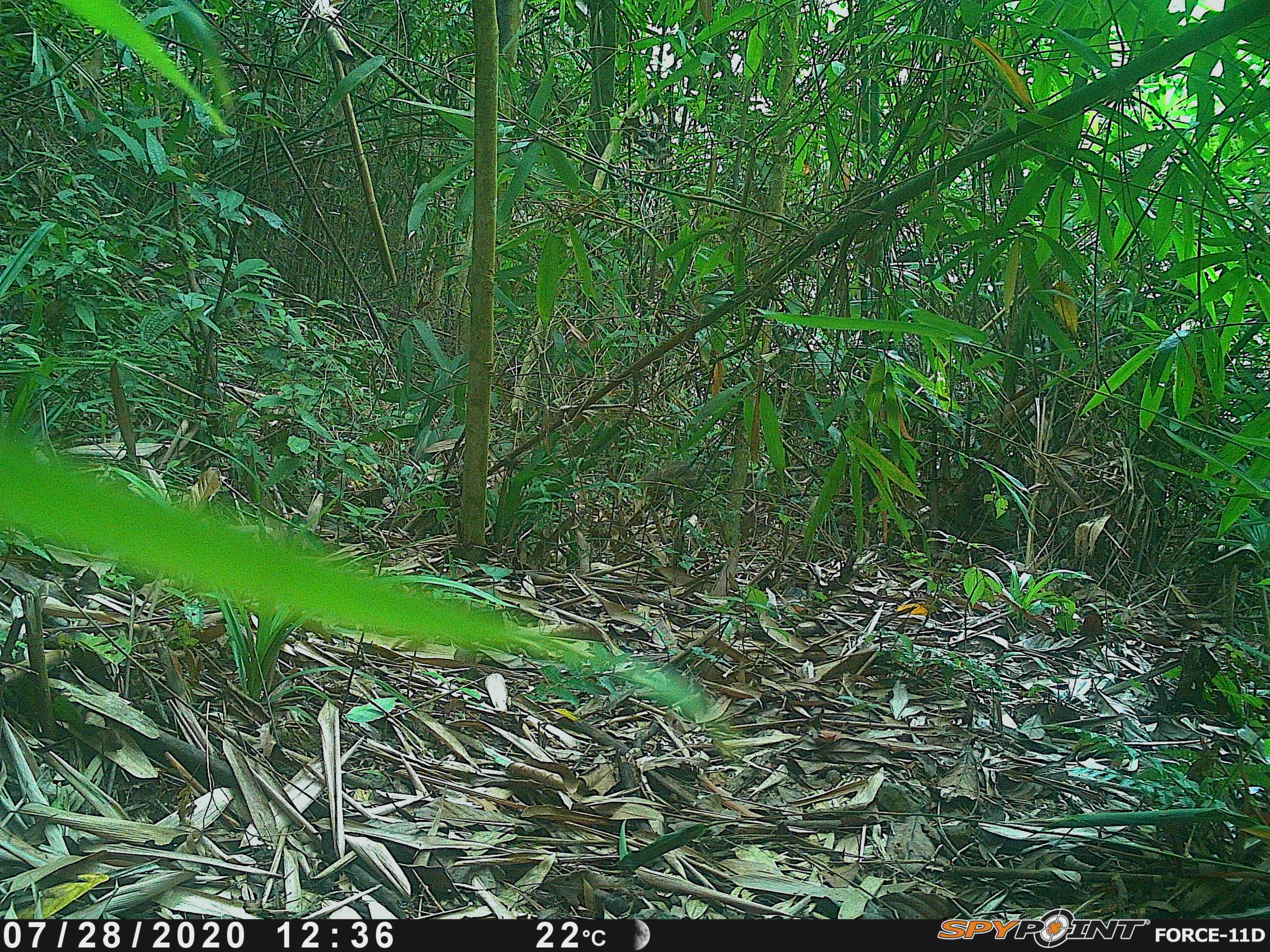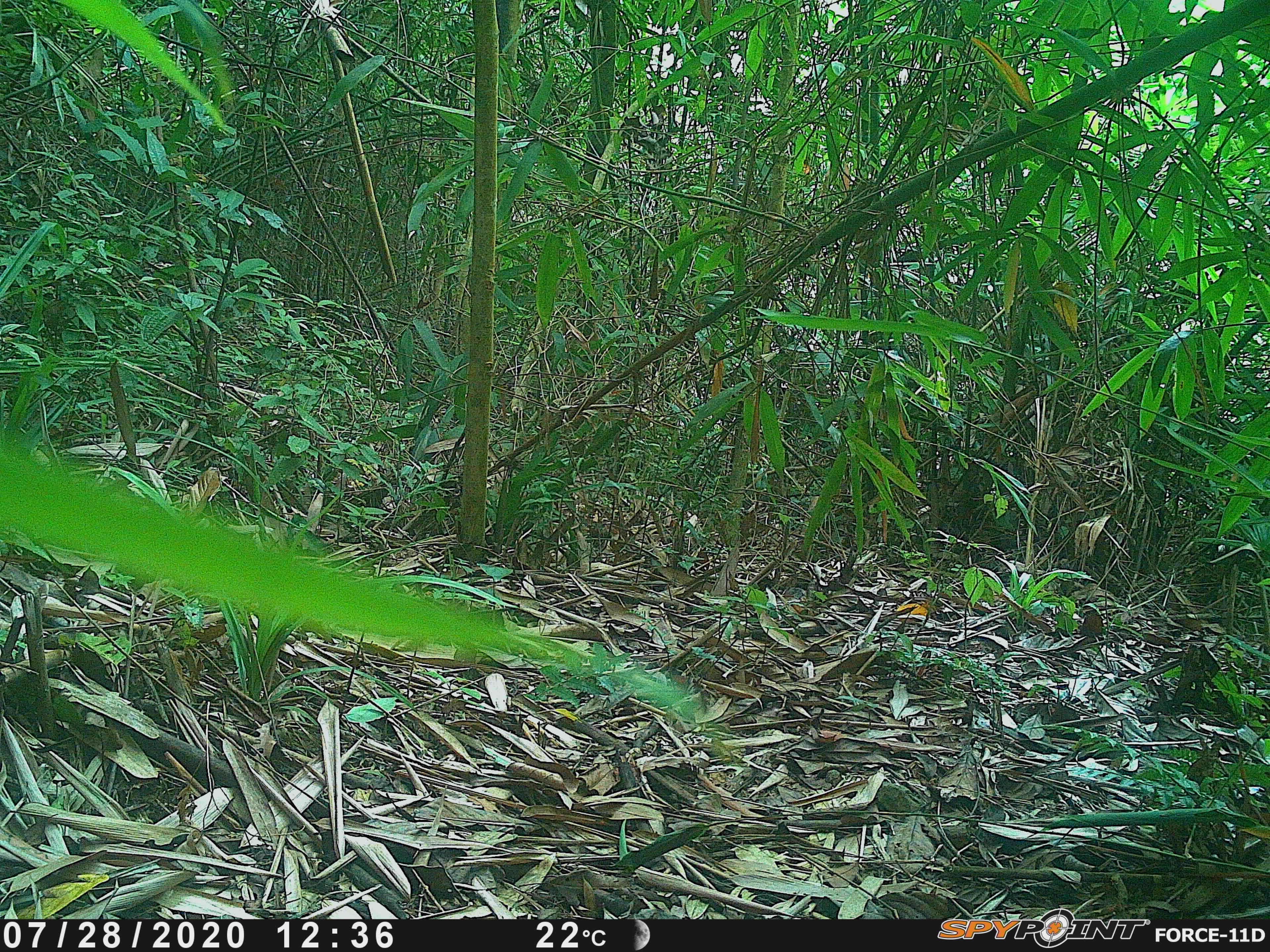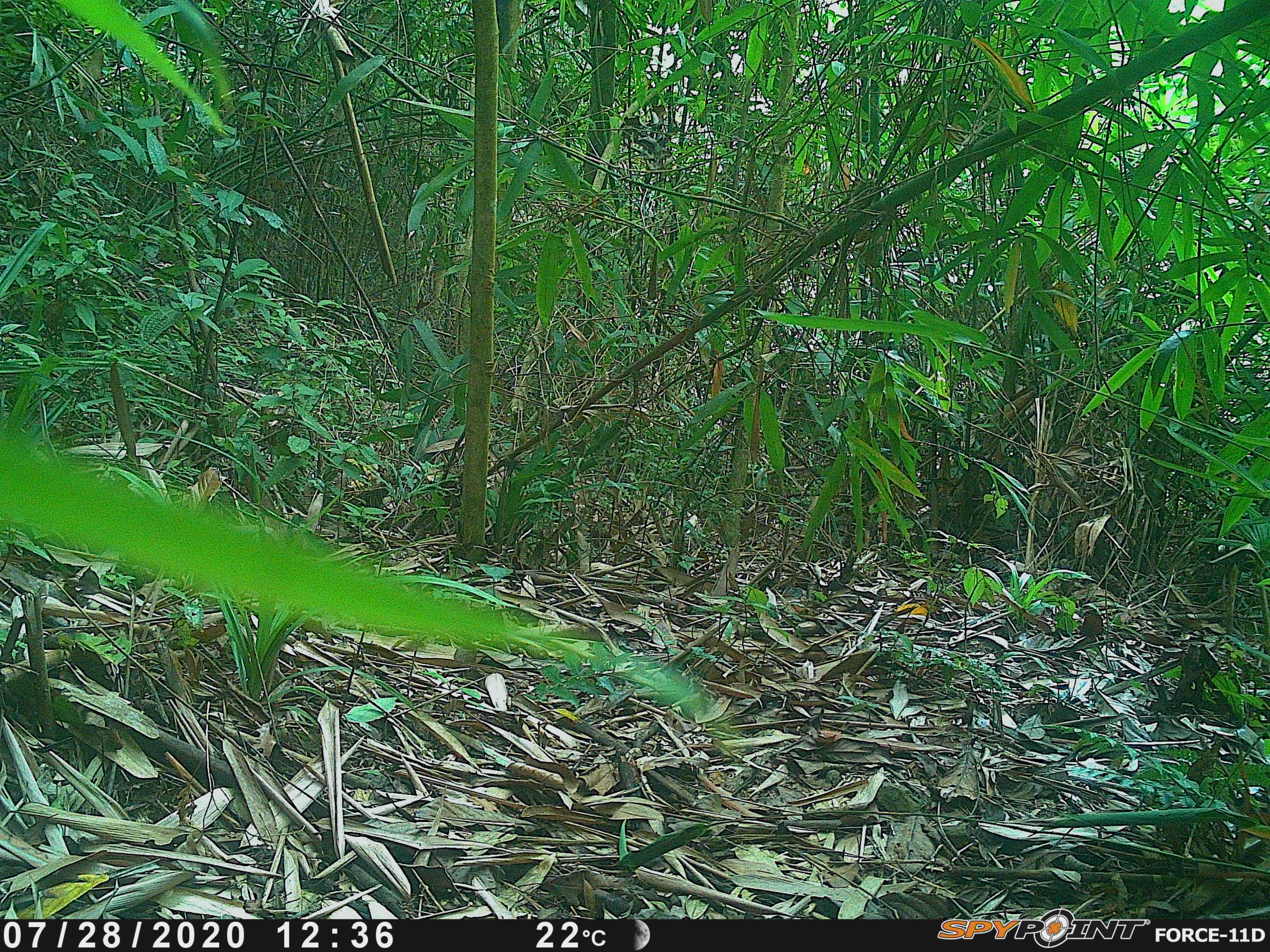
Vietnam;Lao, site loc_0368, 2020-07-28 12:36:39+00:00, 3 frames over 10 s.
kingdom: Animalia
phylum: Chordata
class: Mammalia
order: Artiodactyla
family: Suidae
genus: Sus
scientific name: Sus scrofa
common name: eurasian wild pig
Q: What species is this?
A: Eurasian wild pig (Sus scrofa).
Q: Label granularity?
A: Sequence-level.